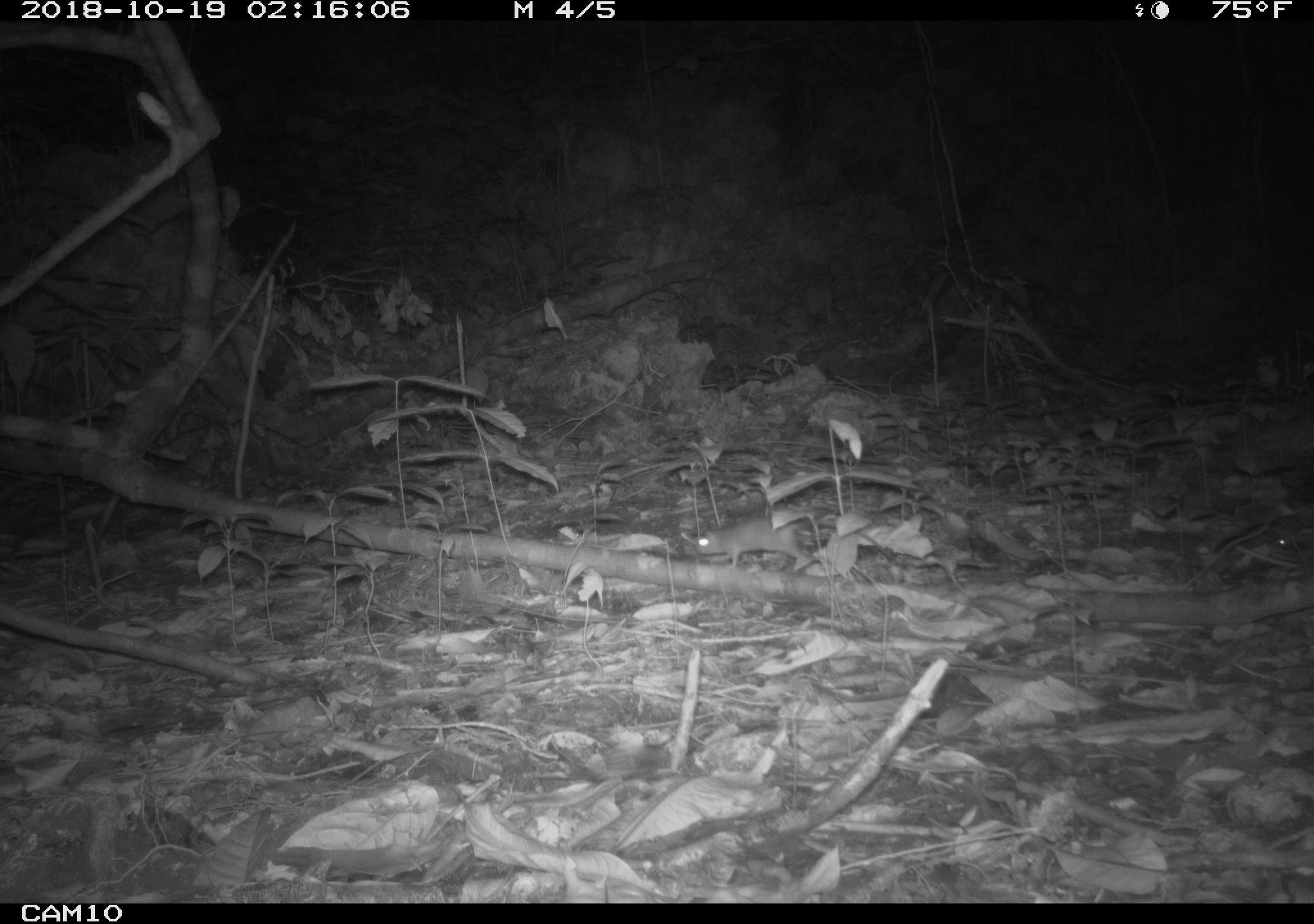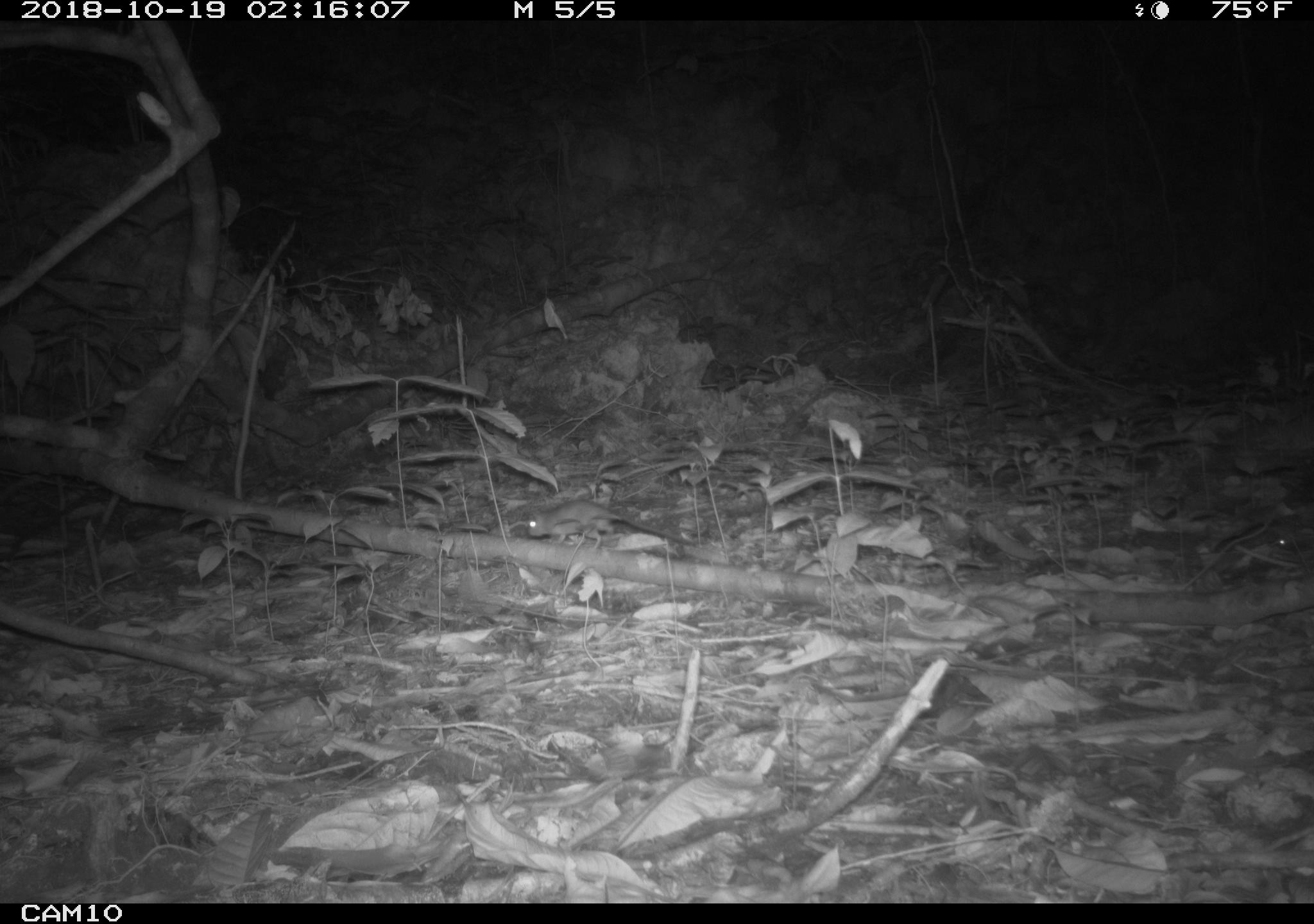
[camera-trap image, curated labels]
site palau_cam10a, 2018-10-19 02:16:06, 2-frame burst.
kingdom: Animalia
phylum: Chordata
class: Mammalia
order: Rodentia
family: Muridae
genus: Rattus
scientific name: Rattus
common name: rat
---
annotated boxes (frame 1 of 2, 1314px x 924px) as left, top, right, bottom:
rat: 683, 505, 908, 586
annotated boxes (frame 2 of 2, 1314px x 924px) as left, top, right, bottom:
rat: 518, 497, 687, 551